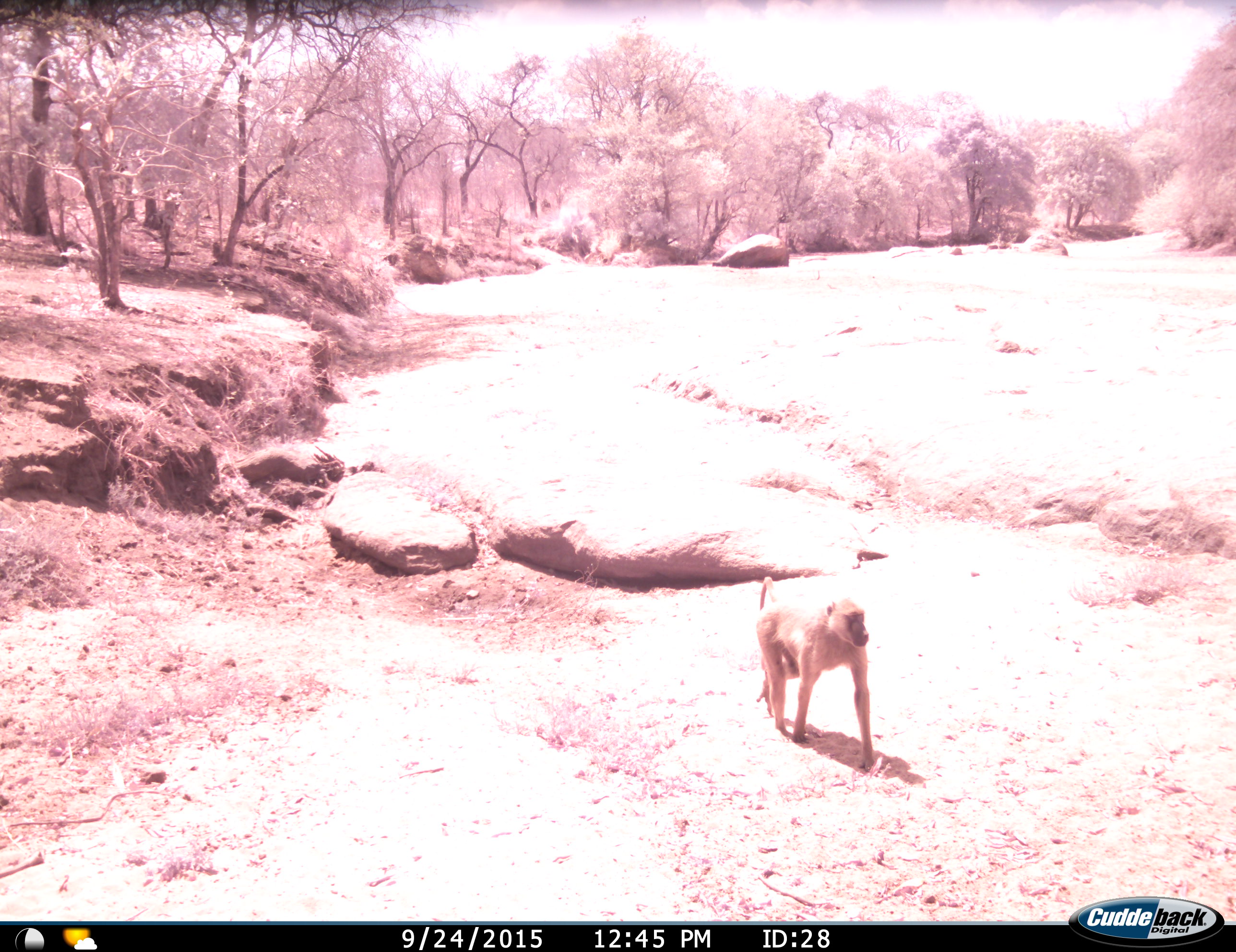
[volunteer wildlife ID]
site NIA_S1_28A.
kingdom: Animalia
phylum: Chordata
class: Mammalia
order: Primates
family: Cercopithecidae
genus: Papio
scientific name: Papio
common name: baboon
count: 1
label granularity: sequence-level